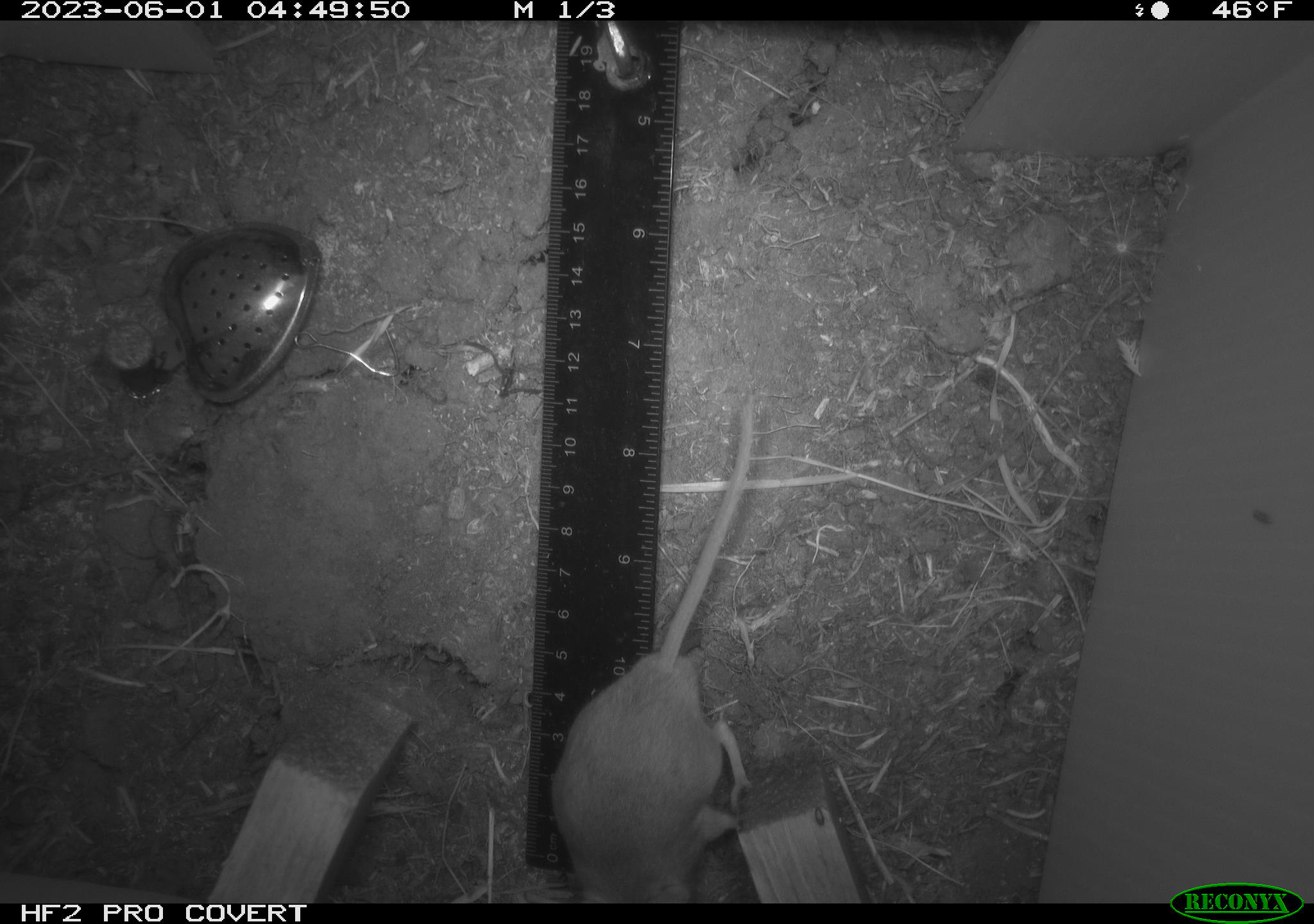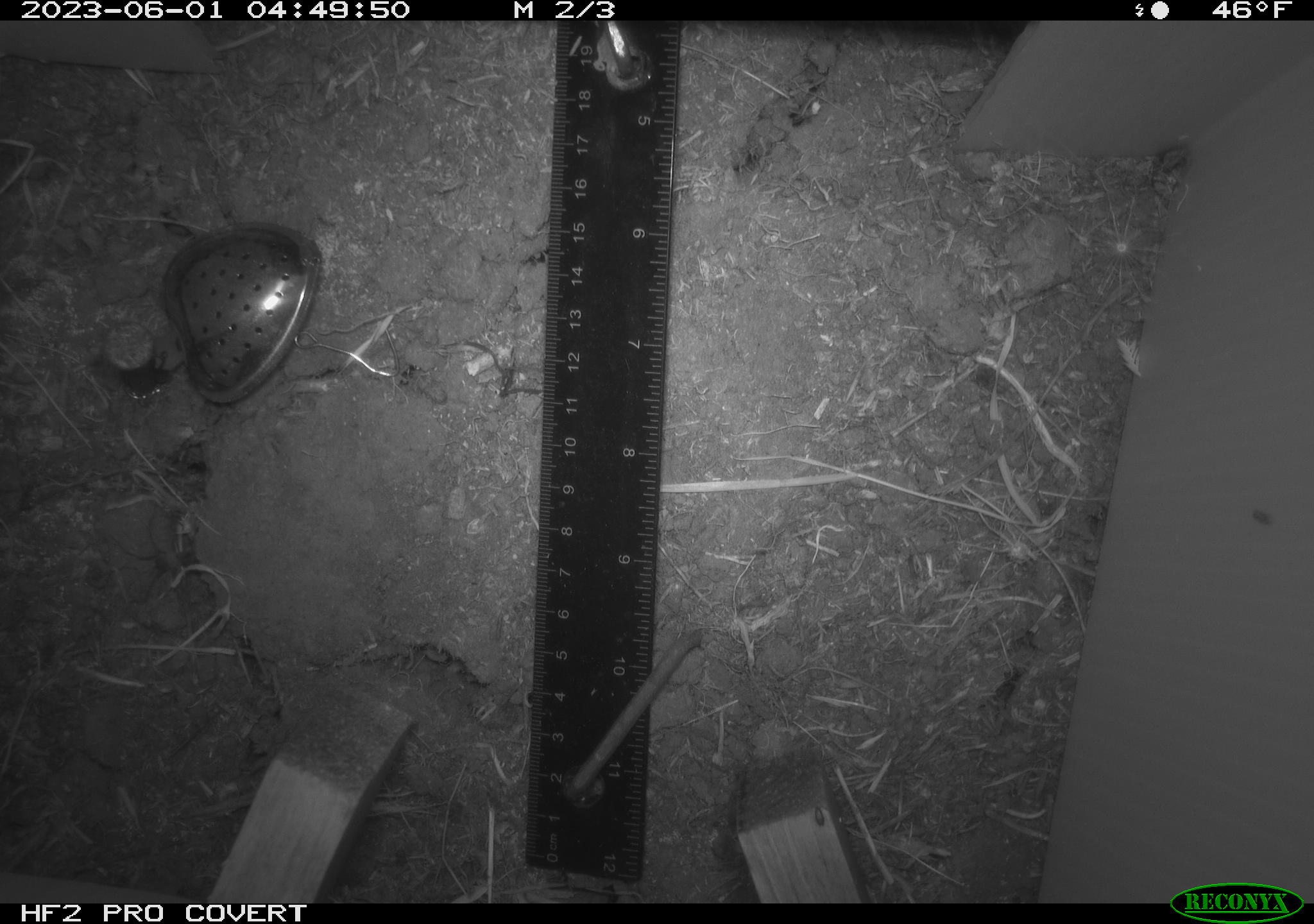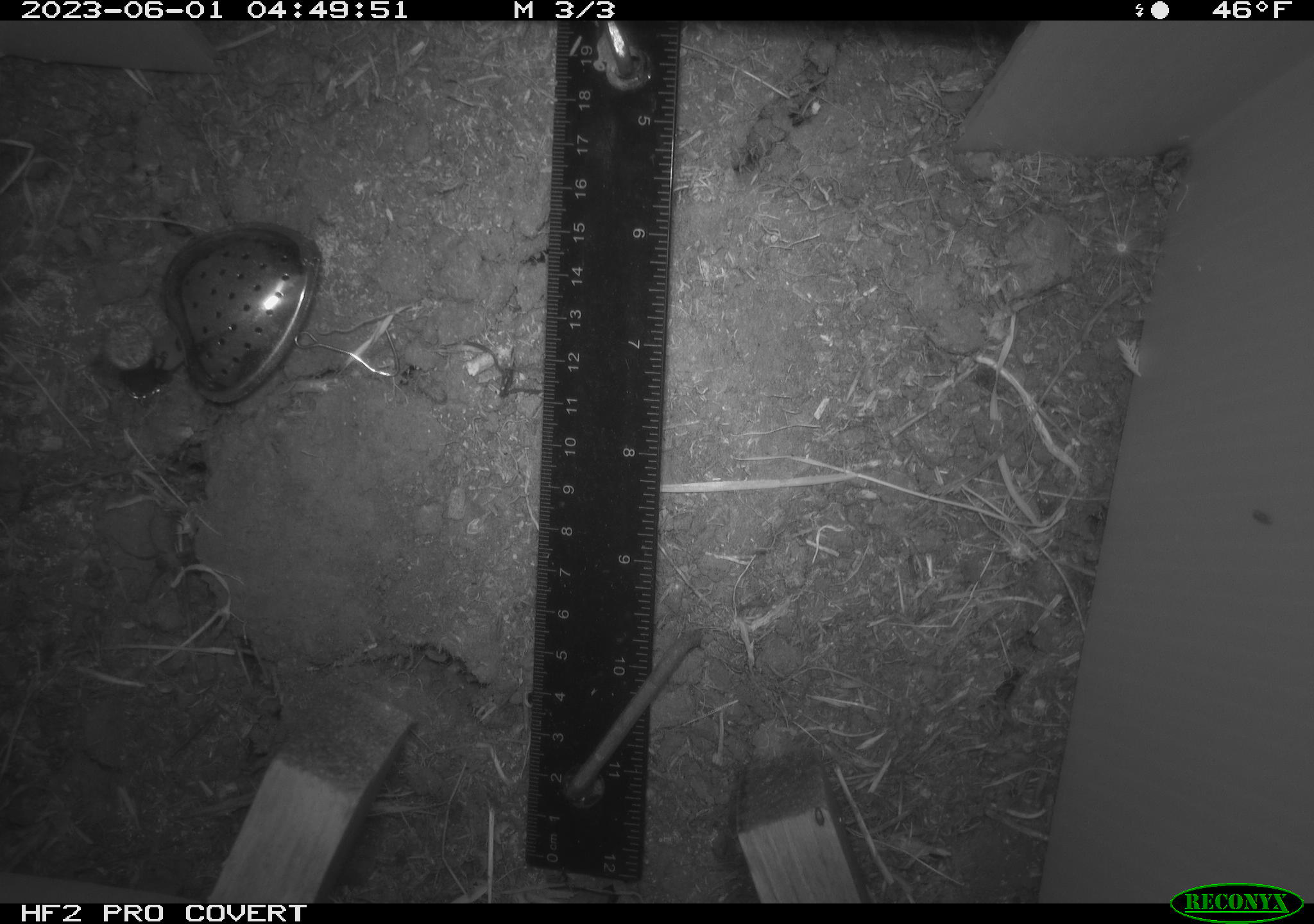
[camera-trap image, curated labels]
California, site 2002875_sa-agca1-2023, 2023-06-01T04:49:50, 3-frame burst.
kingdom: Animalia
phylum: Chordata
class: Mammalia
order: Rodentia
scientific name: Rodentia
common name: mouse species